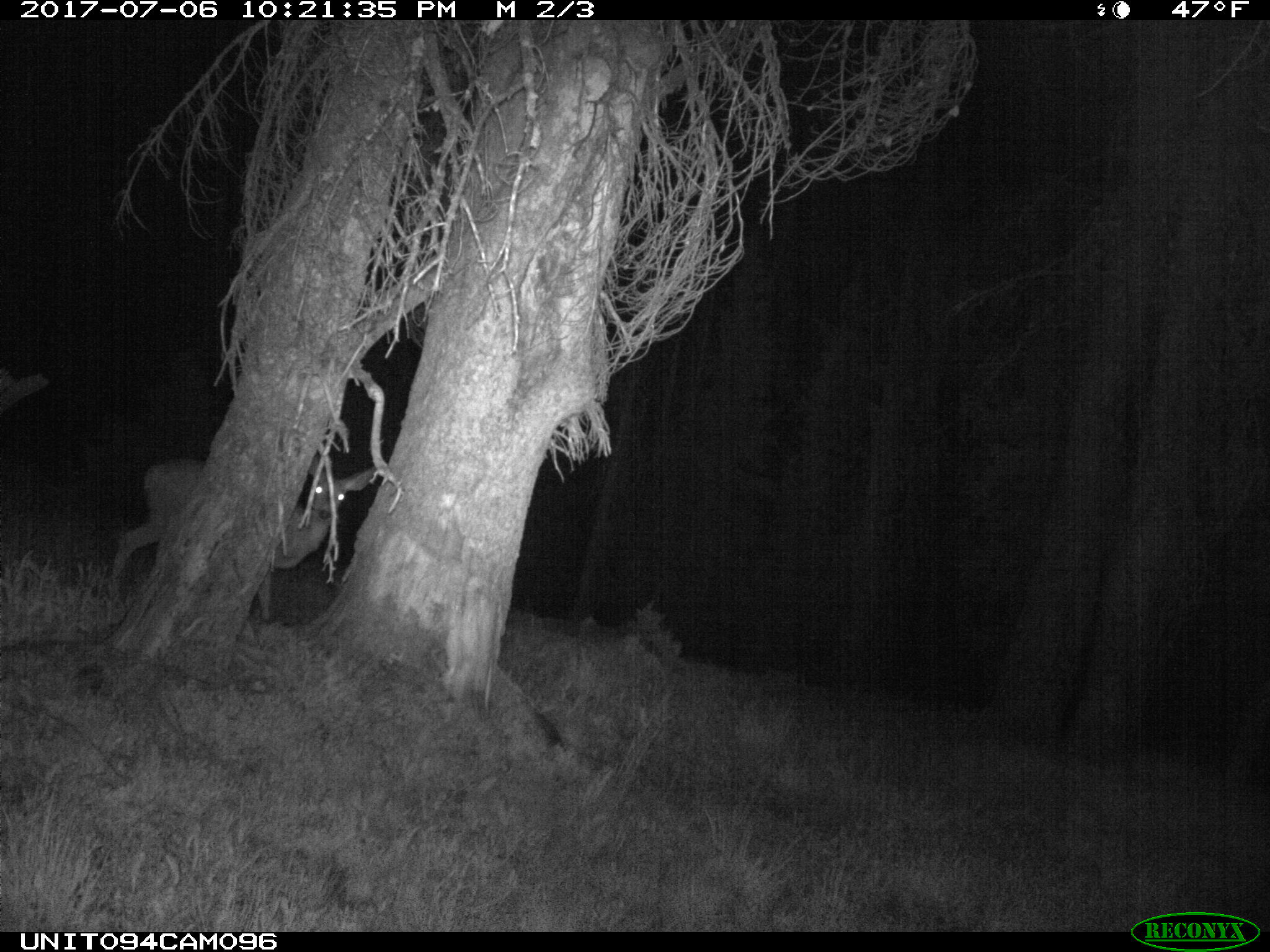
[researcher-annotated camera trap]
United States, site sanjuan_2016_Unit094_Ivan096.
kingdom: Animalia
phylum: Chordata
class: Mammalia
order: Artiodactyla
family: Cervidae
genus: Odocoileus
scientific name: Odocoileus hemionus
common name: mule deer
Odocoileus hemionus (mule deer).